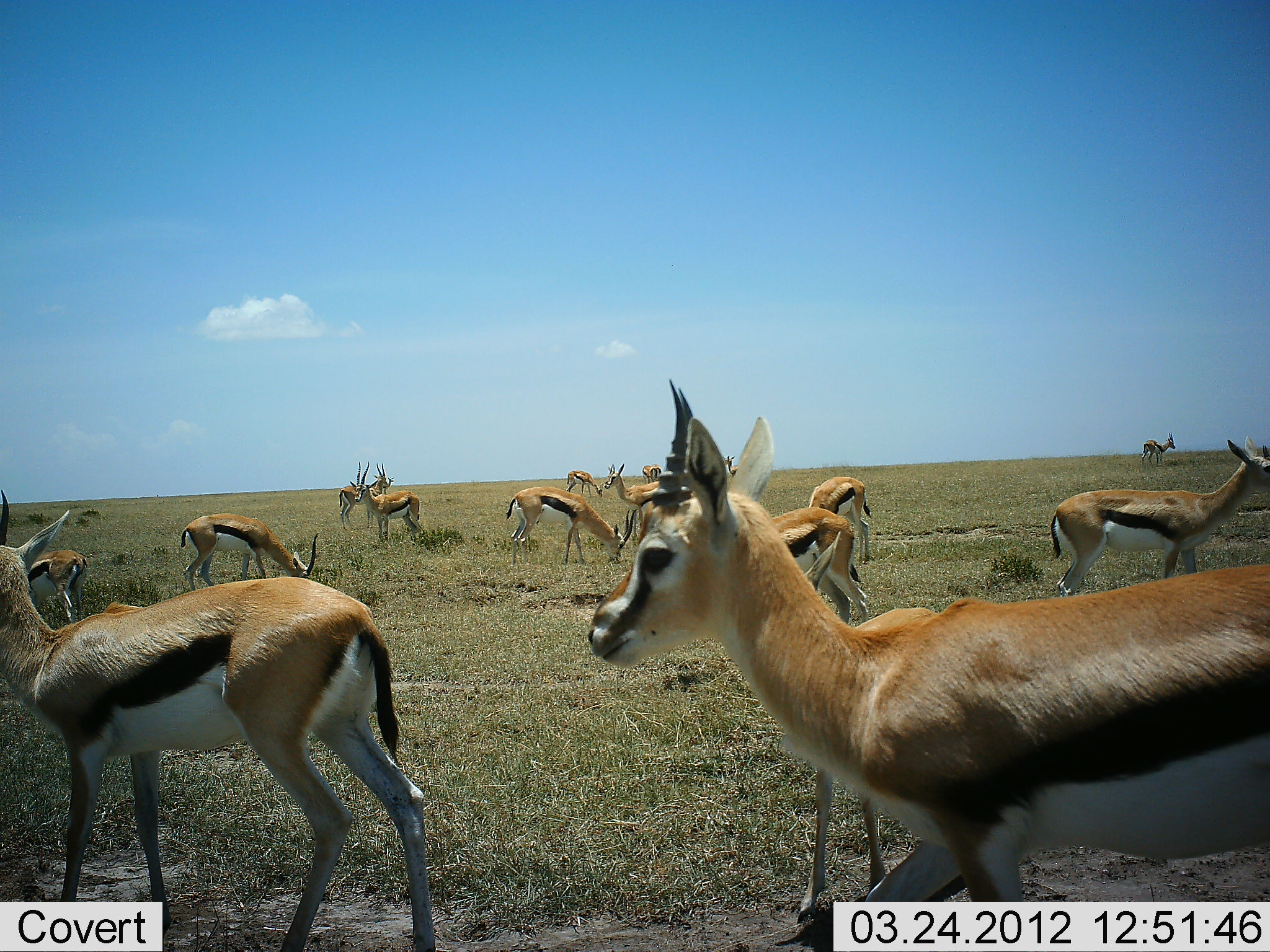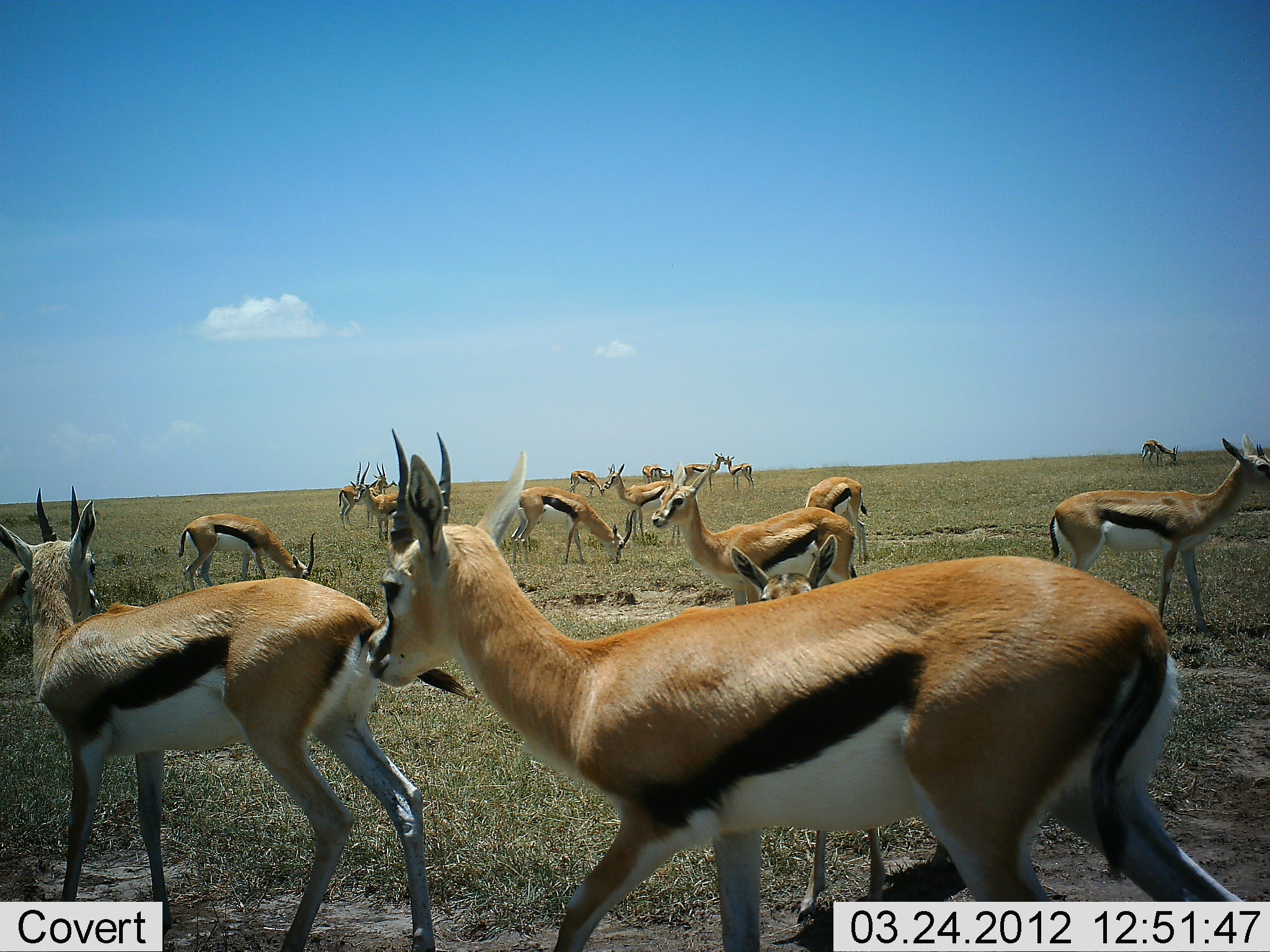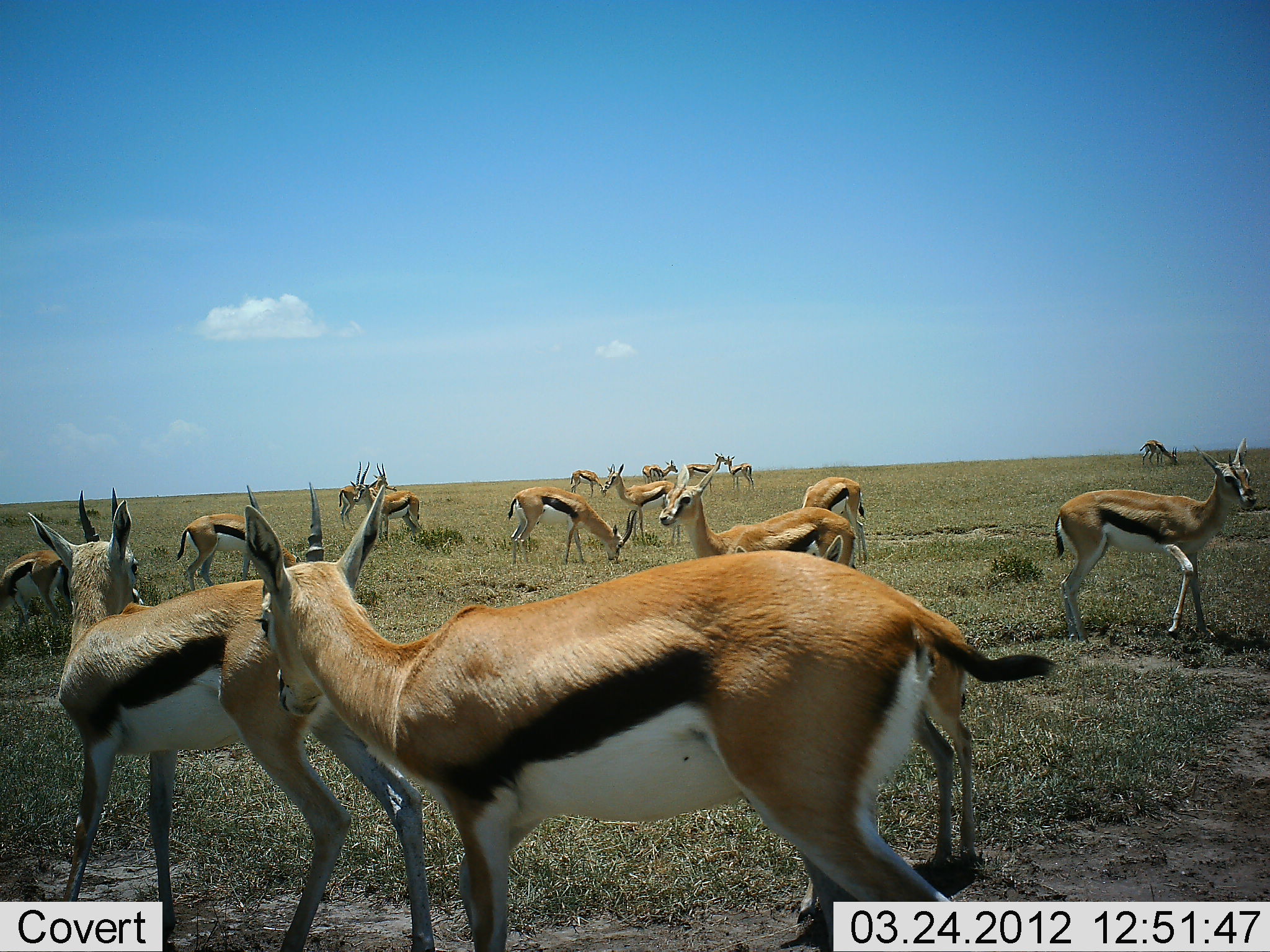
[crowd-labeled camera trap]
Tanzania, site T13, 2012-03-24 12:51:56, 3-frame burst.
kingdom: Animalia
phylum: Chordata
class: Mammalia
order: Artiodactyla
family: Bovidae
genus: Eudorcas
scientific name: Eudorcas thomsonii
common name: thomson's gazelle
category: gazellethomsons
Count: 11-50.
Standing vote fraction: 85%.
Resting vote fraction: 4%.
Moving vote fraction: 69%.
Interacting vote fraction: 4%.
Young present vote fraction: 31%.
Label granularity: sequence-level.